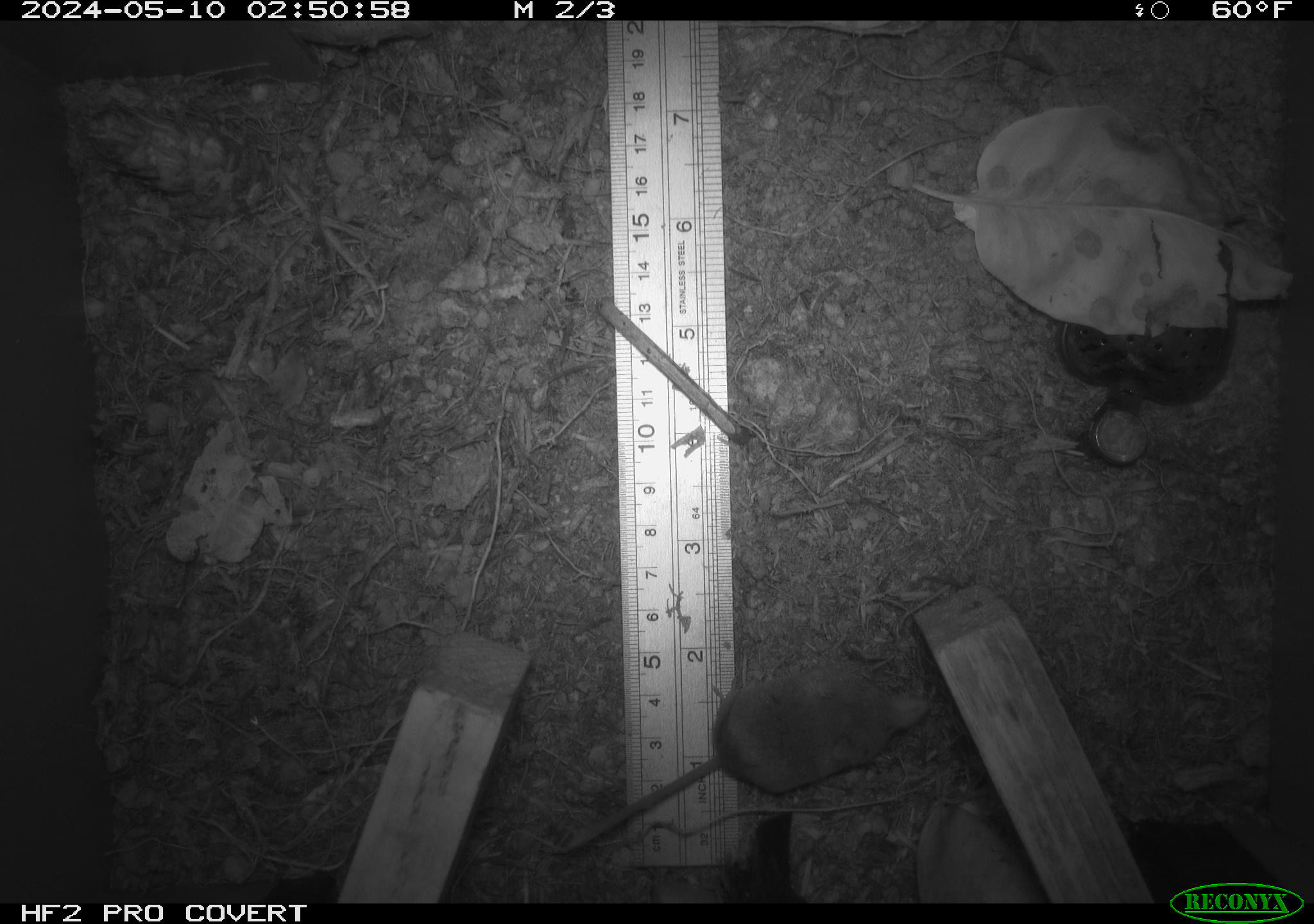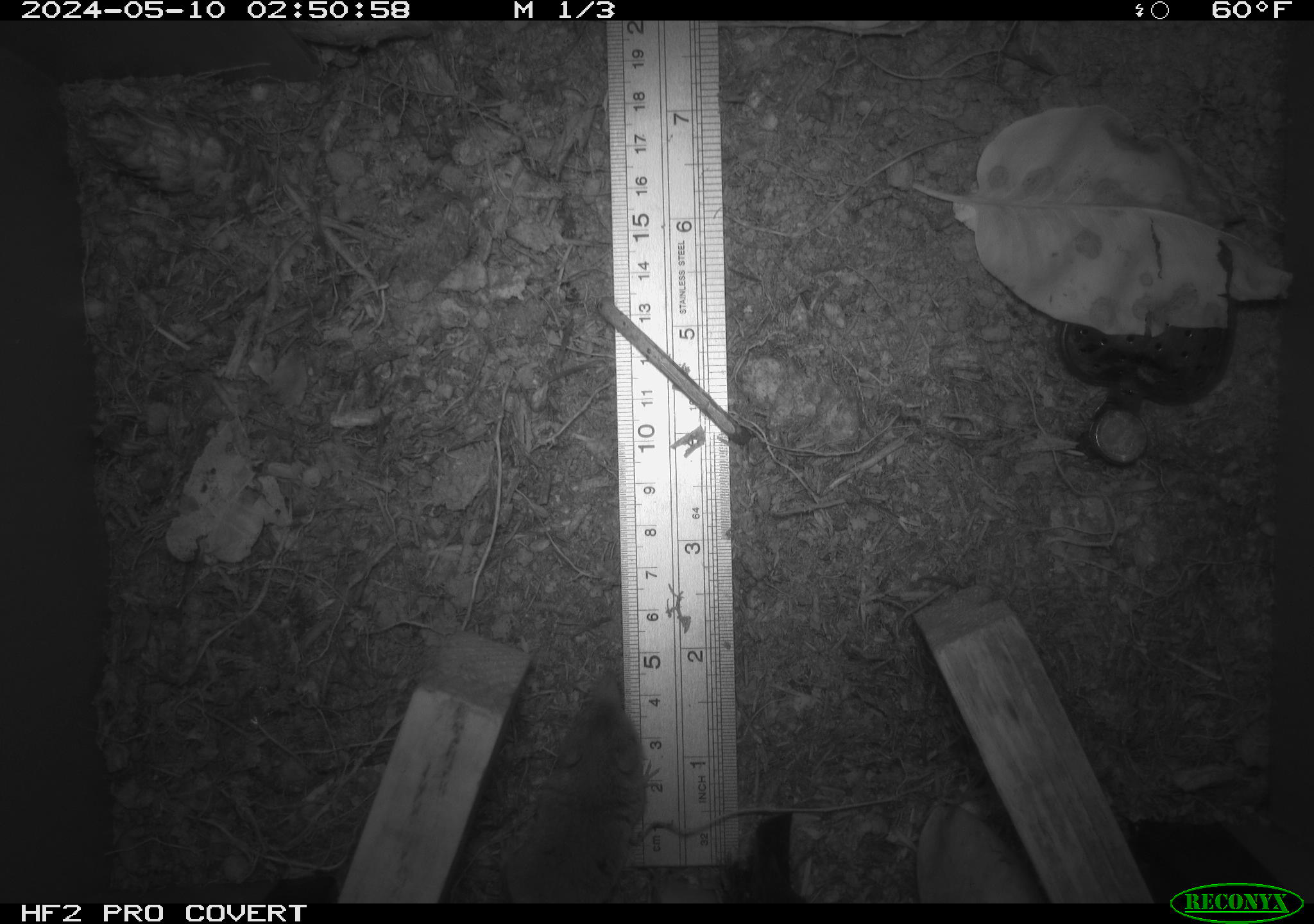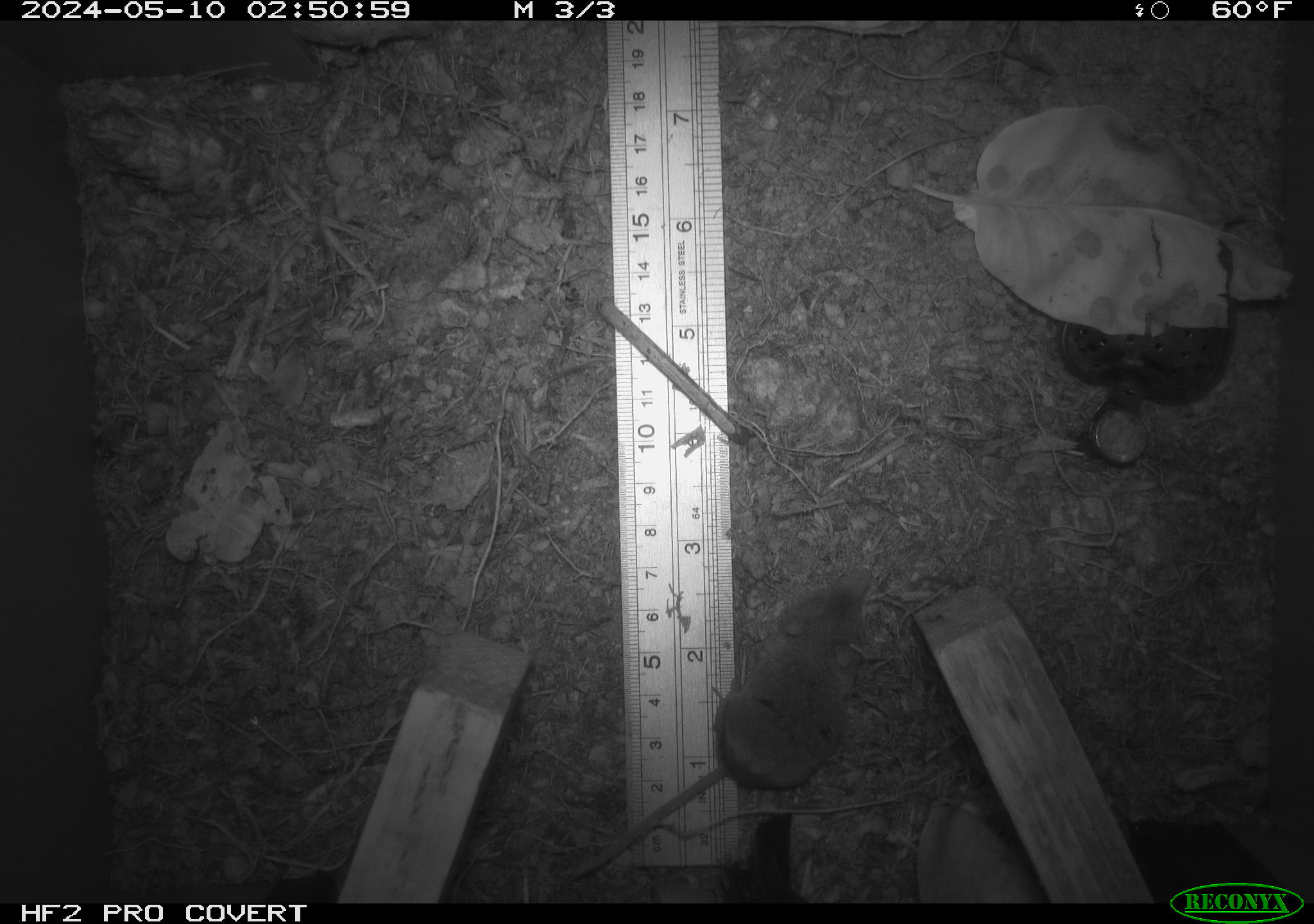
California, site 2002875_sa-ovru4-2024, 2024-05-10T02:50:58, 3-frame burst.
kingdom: Animalia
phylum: Chordata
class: Mammalia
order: Eulipotyphla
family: Soricidae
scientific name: Soricidae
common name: shrews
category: soricidae family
Soricidae family (shrews) (Soricidae).